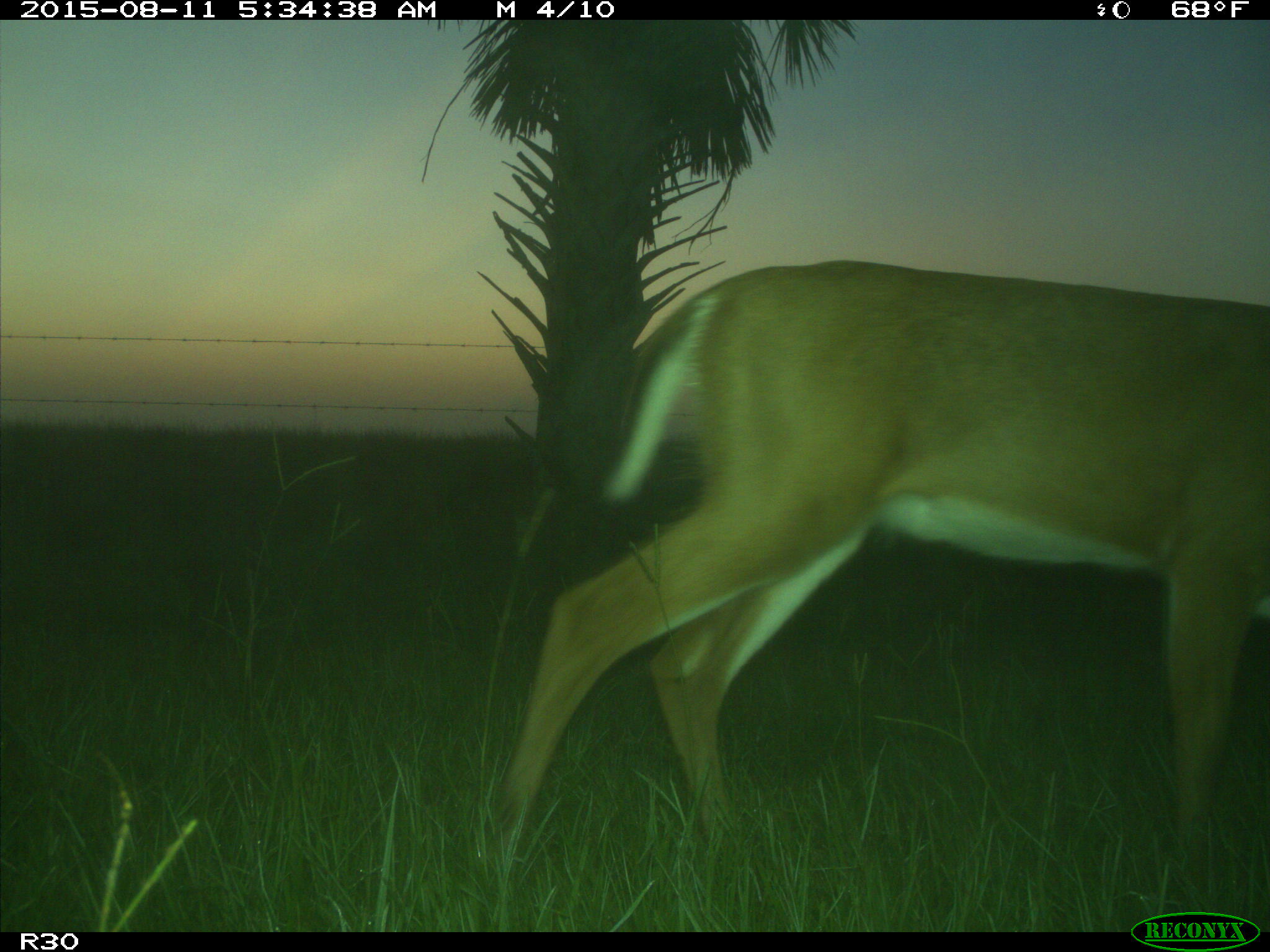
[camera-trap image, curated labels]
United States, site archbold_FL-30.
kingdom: Animalia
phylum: Chordata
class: Mammalia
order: Artiodactyla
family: Cervidae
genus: Odocoileus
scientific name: Odocoileus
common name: deer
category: unidentified deer